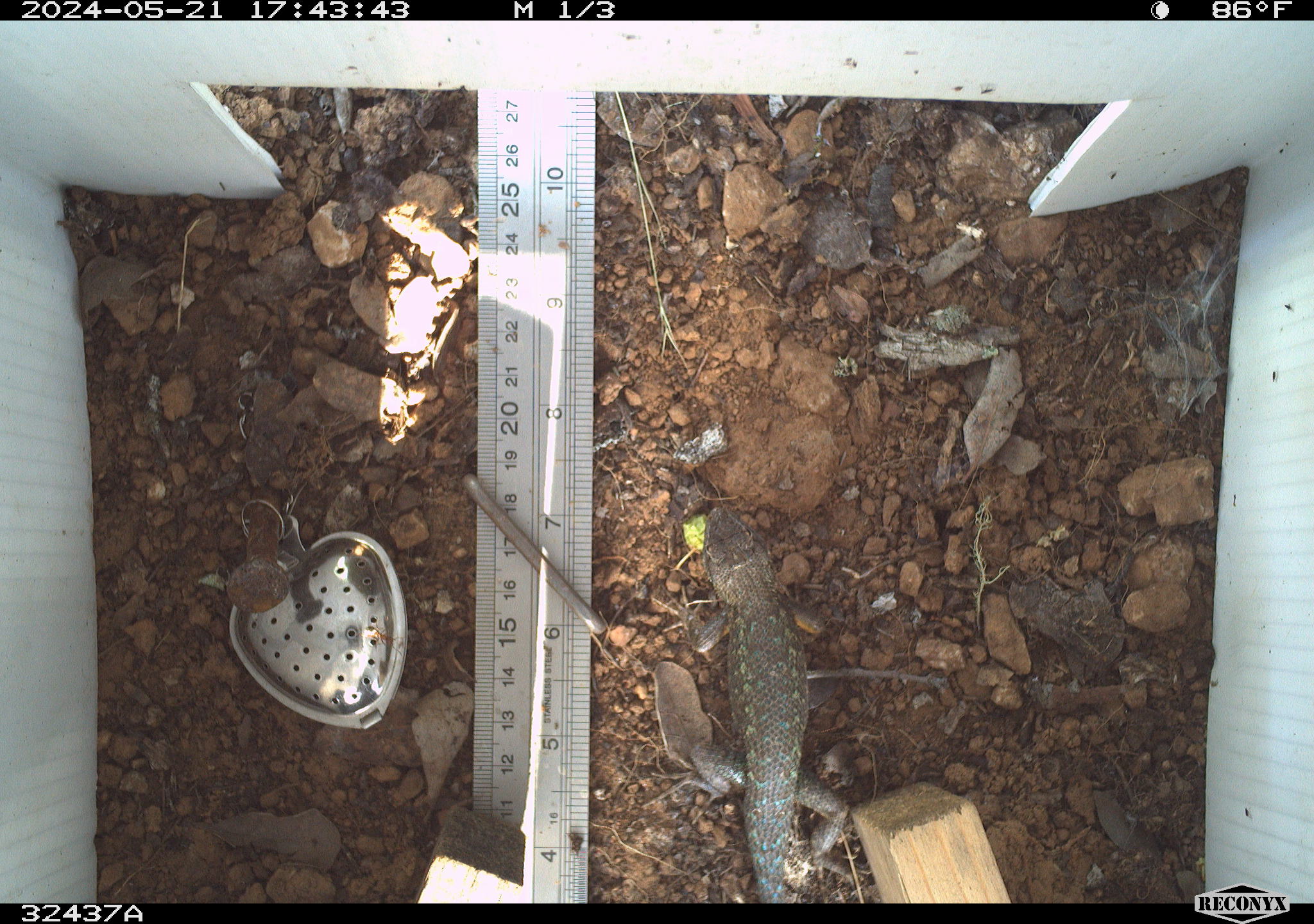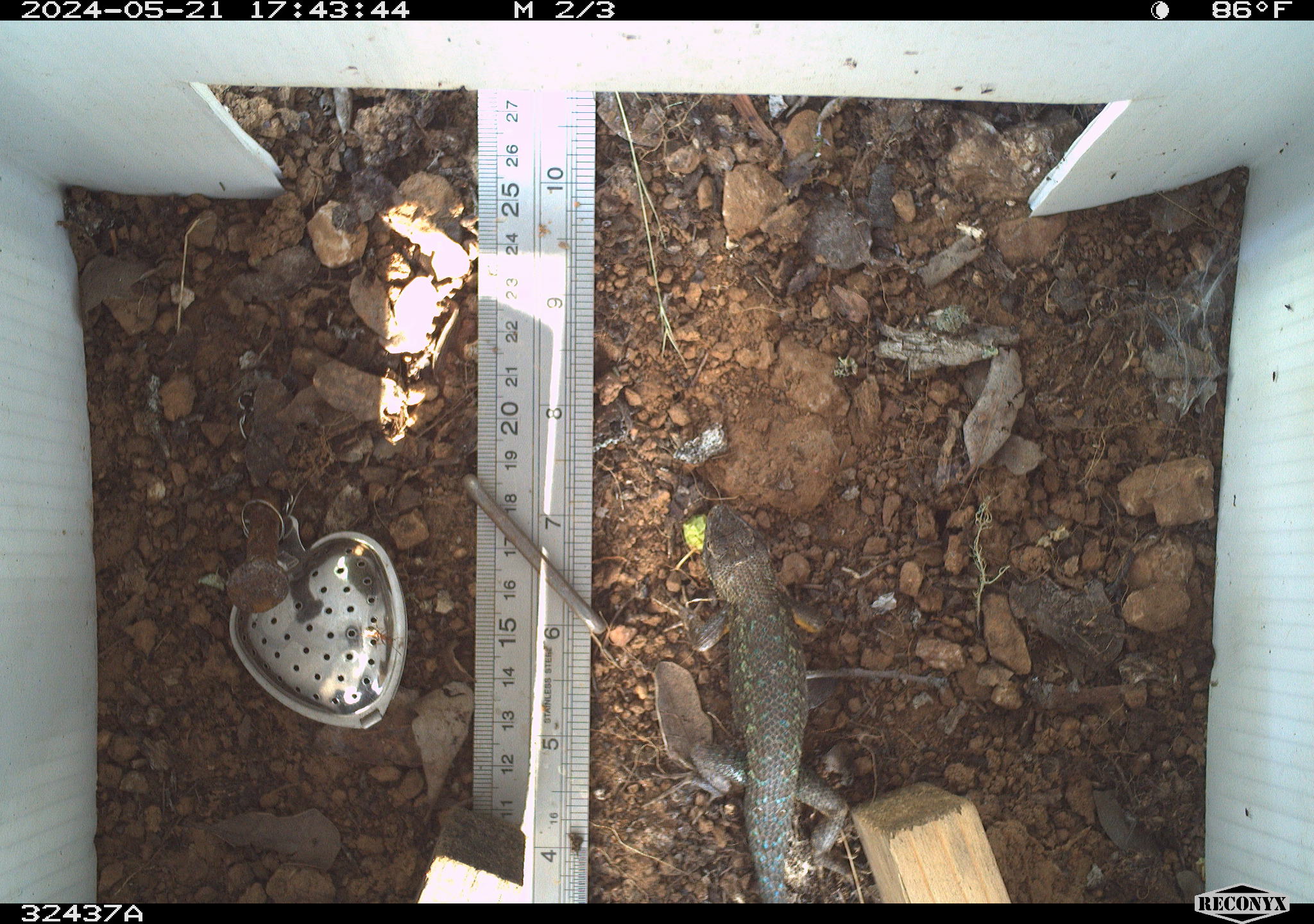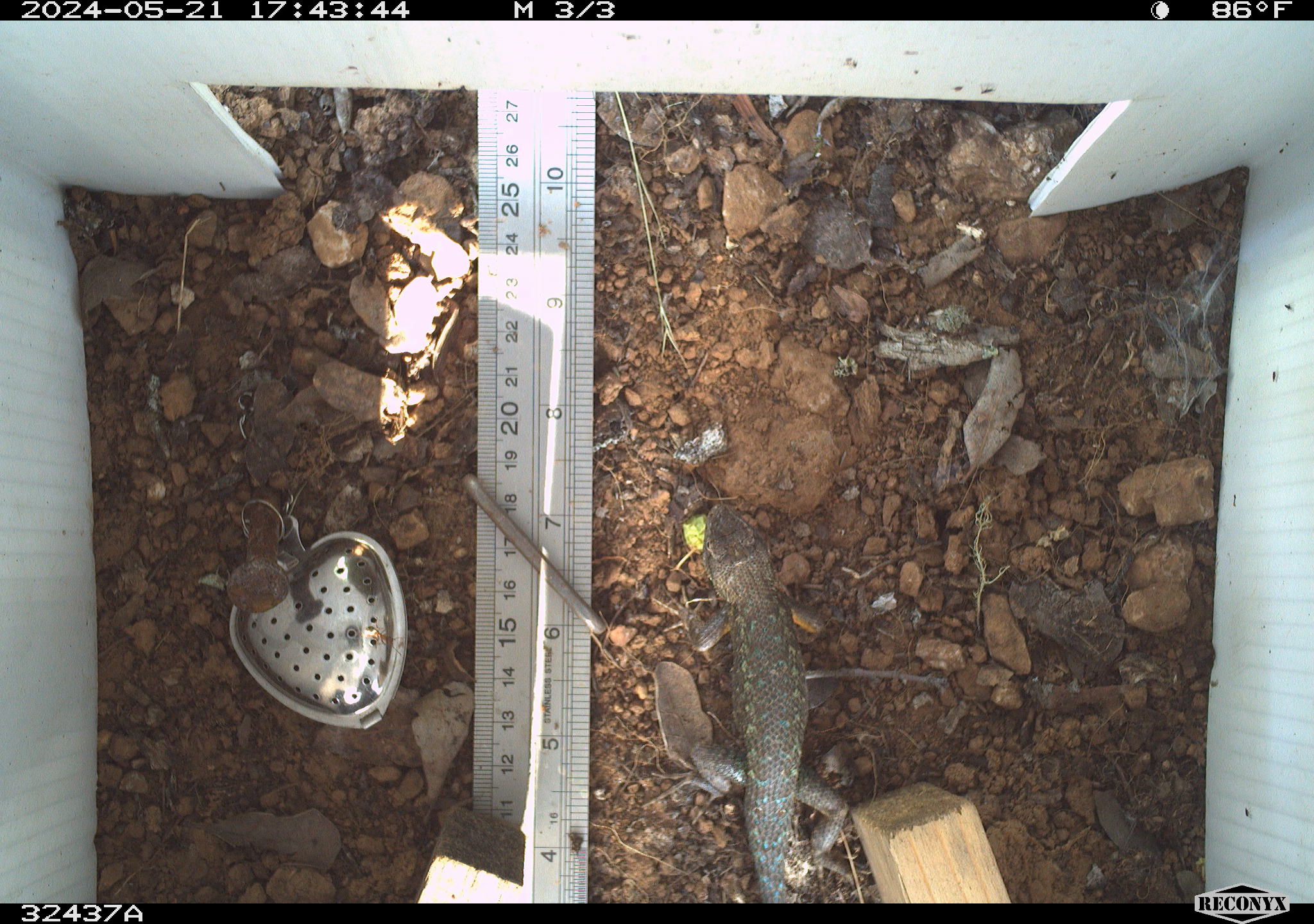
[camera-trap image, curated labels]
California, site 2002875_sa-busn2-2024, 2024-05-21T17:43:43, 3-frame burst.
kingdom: Animalia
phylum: Chordata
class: Reptilia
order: Squamata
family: Phrynosomatidae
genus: Sceloporus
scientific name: Sceloporus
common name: spiny lizards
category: sceloporus species